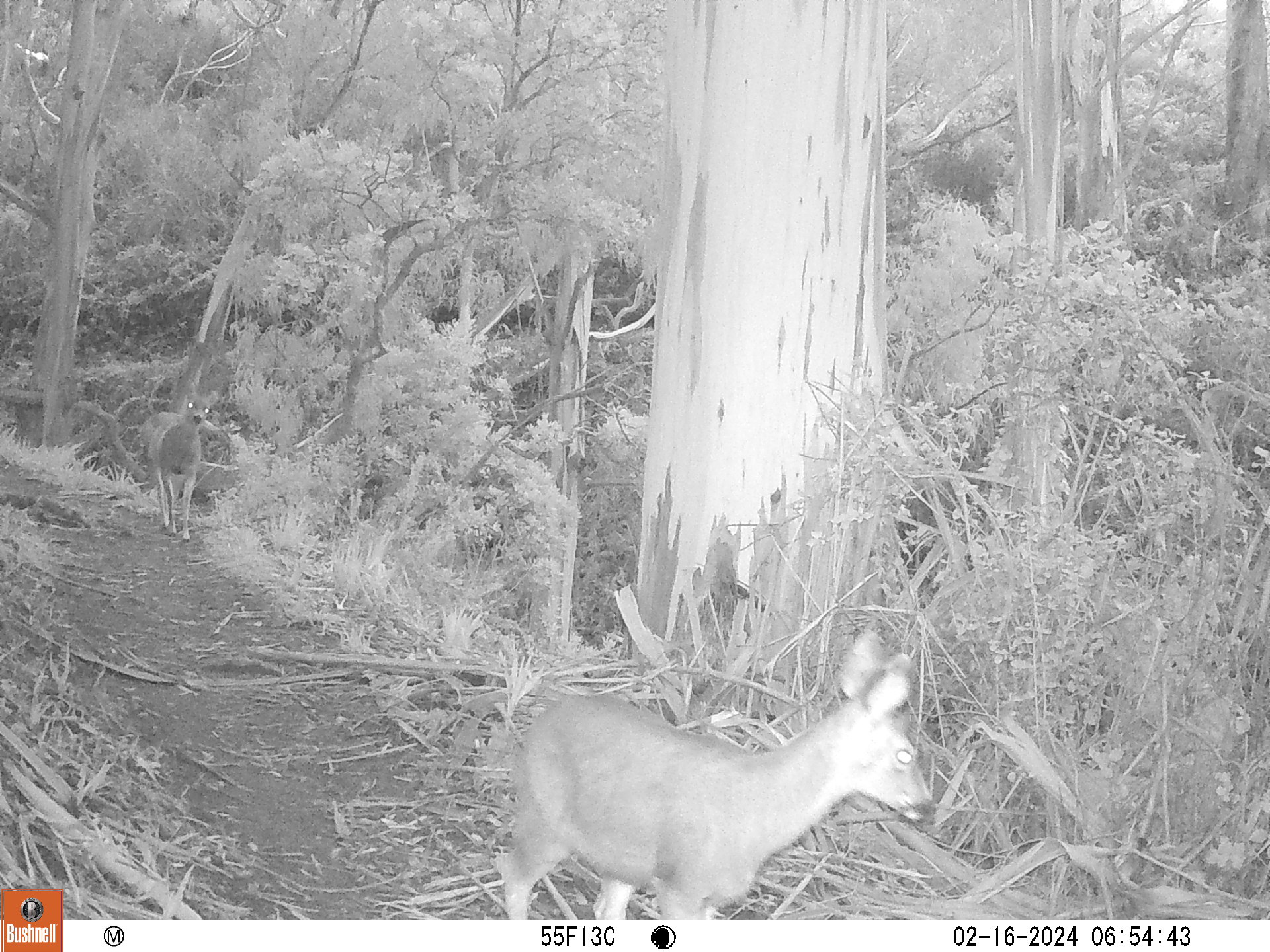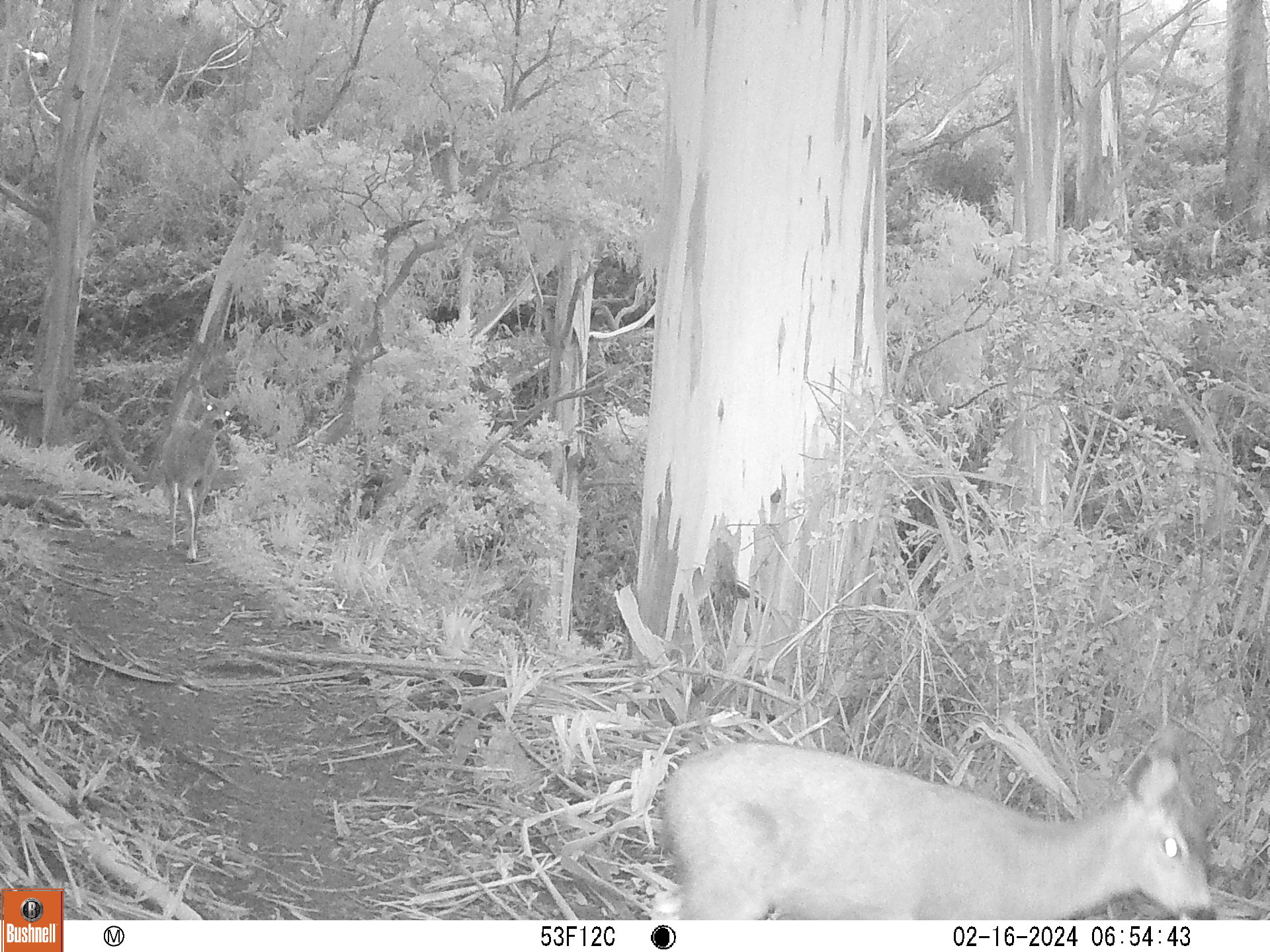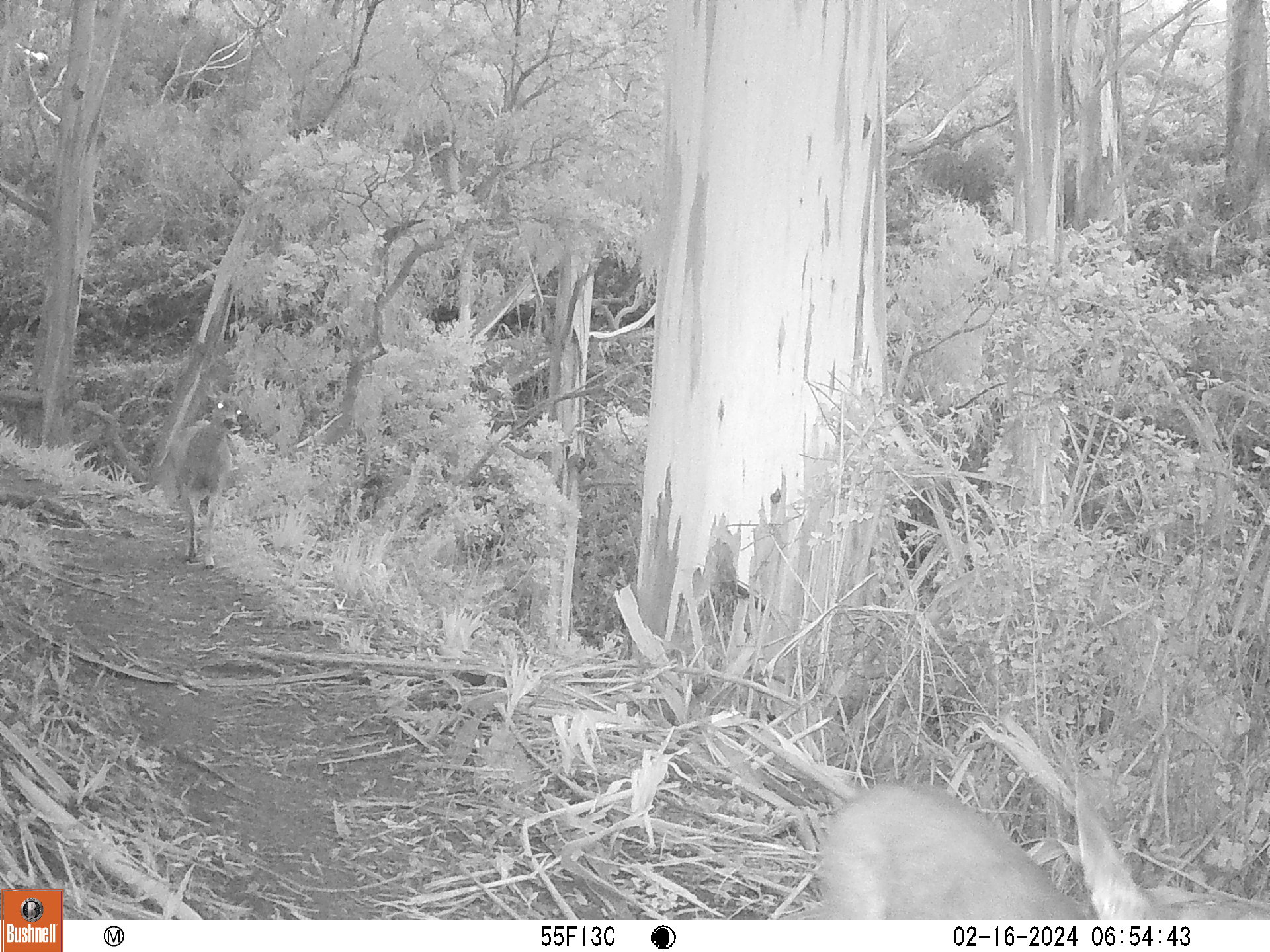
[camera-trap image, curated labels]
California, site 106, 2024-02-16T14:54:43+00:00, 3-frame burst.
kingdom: Animalia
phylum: Chordata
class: Mammalia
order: Artiodactyla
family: Cervidae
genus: Odocoileus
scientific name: Odocoileus hemionus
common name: mule deer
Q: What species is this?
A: Mule deer (Odocoileus hemionus).